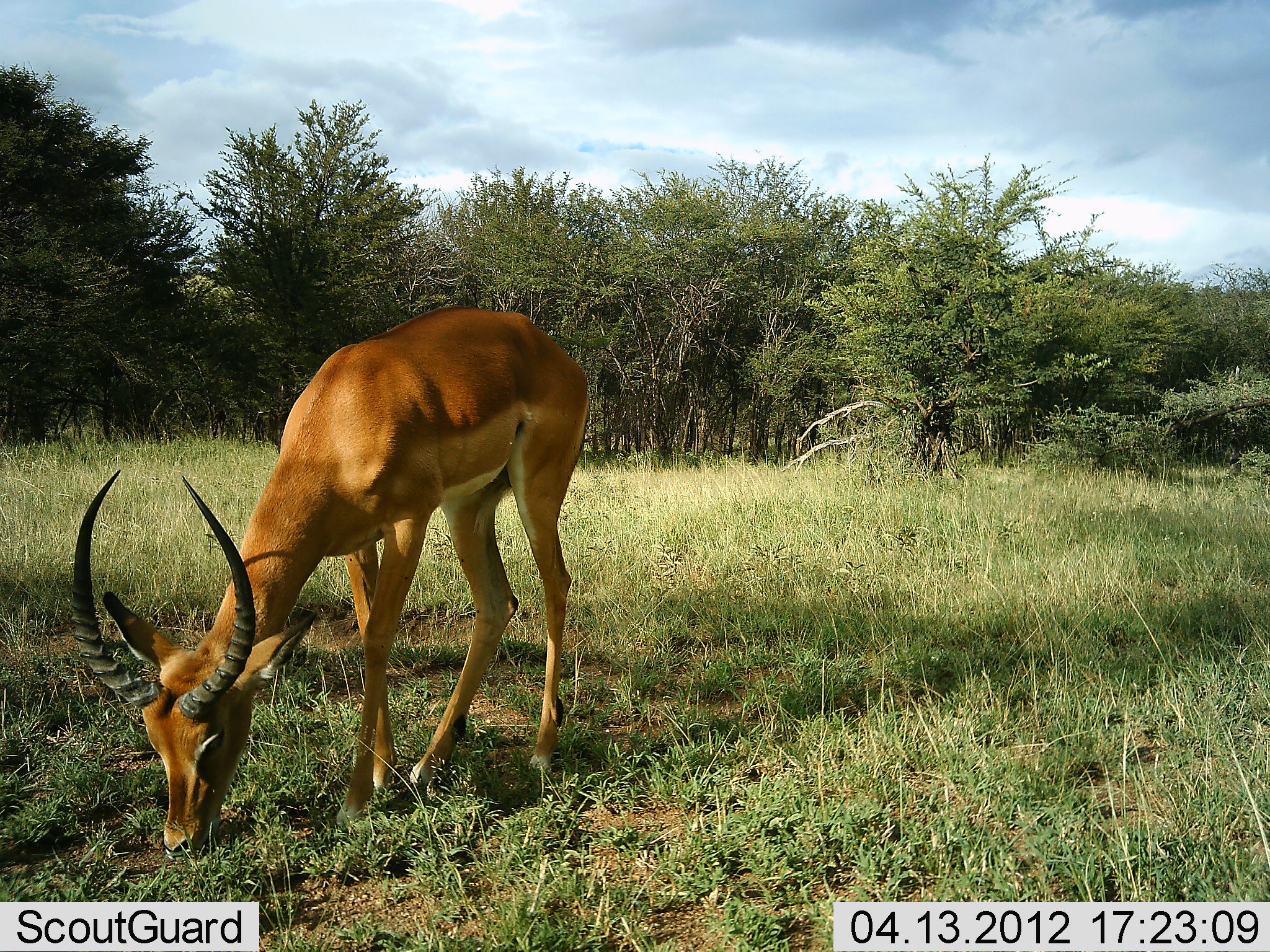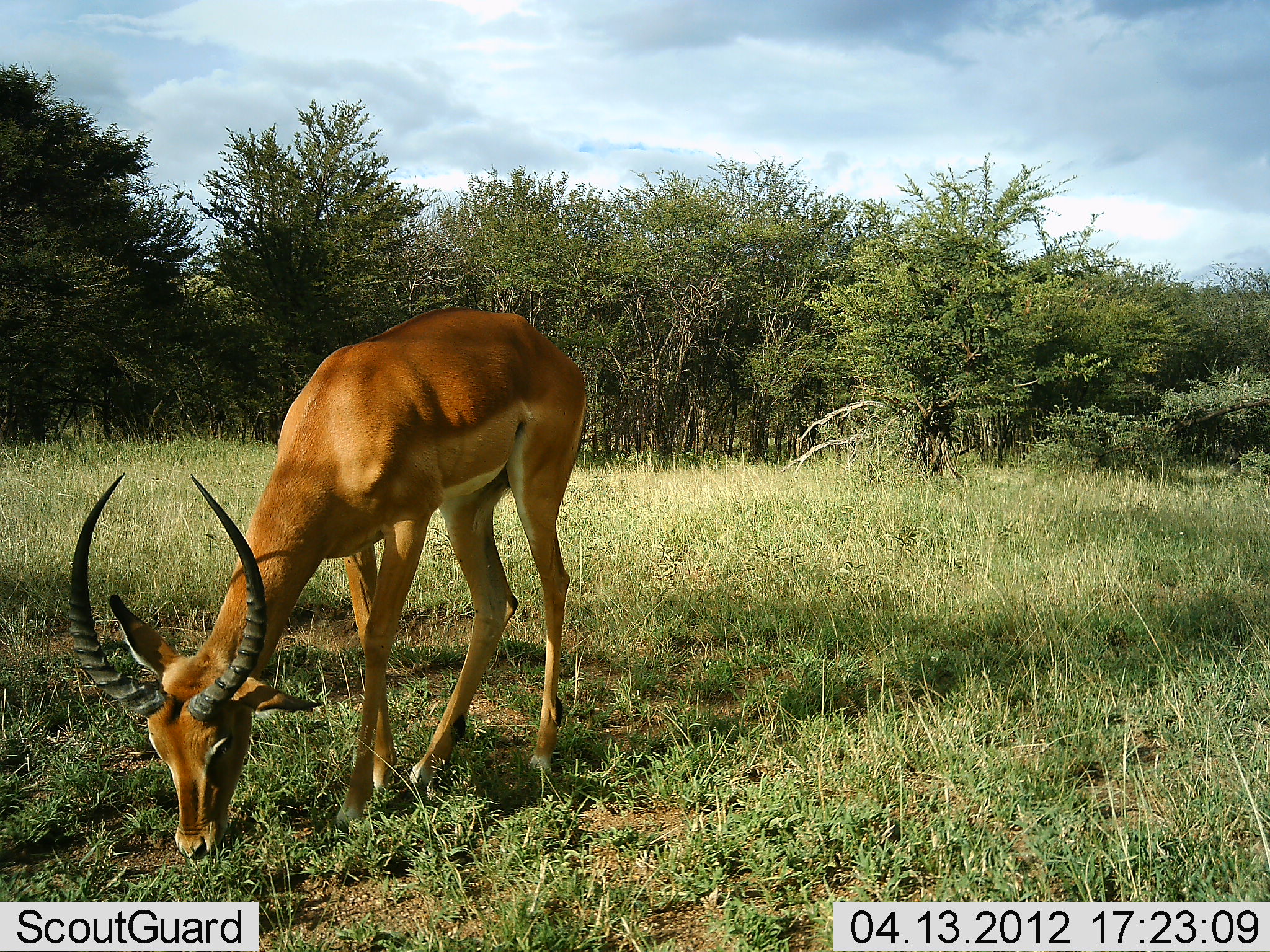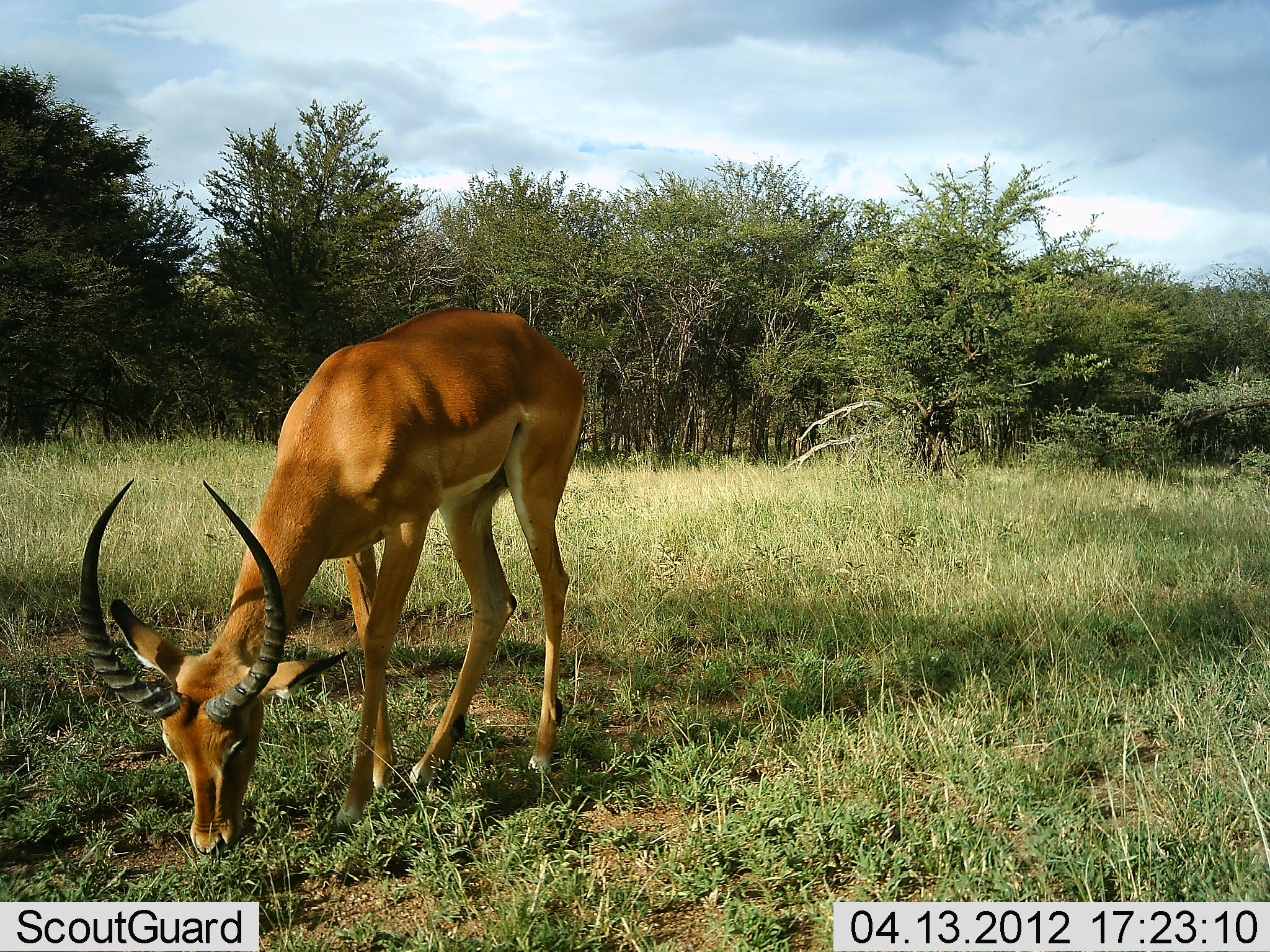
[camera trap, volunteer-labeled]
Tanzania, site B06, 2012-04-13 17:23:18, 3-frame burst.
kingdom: Animalia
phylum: Chordata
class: Mammalia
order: Artiodactyla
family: Bovidae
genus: Aepyceros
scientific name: Aepyceros melampus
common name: impala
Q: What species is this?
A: Impala (Aepyceros melampus).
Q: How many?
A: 1.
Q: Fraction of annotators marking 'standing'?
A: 38%.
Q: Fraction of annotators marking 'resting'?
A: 0%.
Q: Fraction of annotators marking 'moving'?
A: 0%.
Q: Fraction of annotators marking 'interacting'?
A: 4%.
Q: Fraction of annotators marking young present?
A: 0%.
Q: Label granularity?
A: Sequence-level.